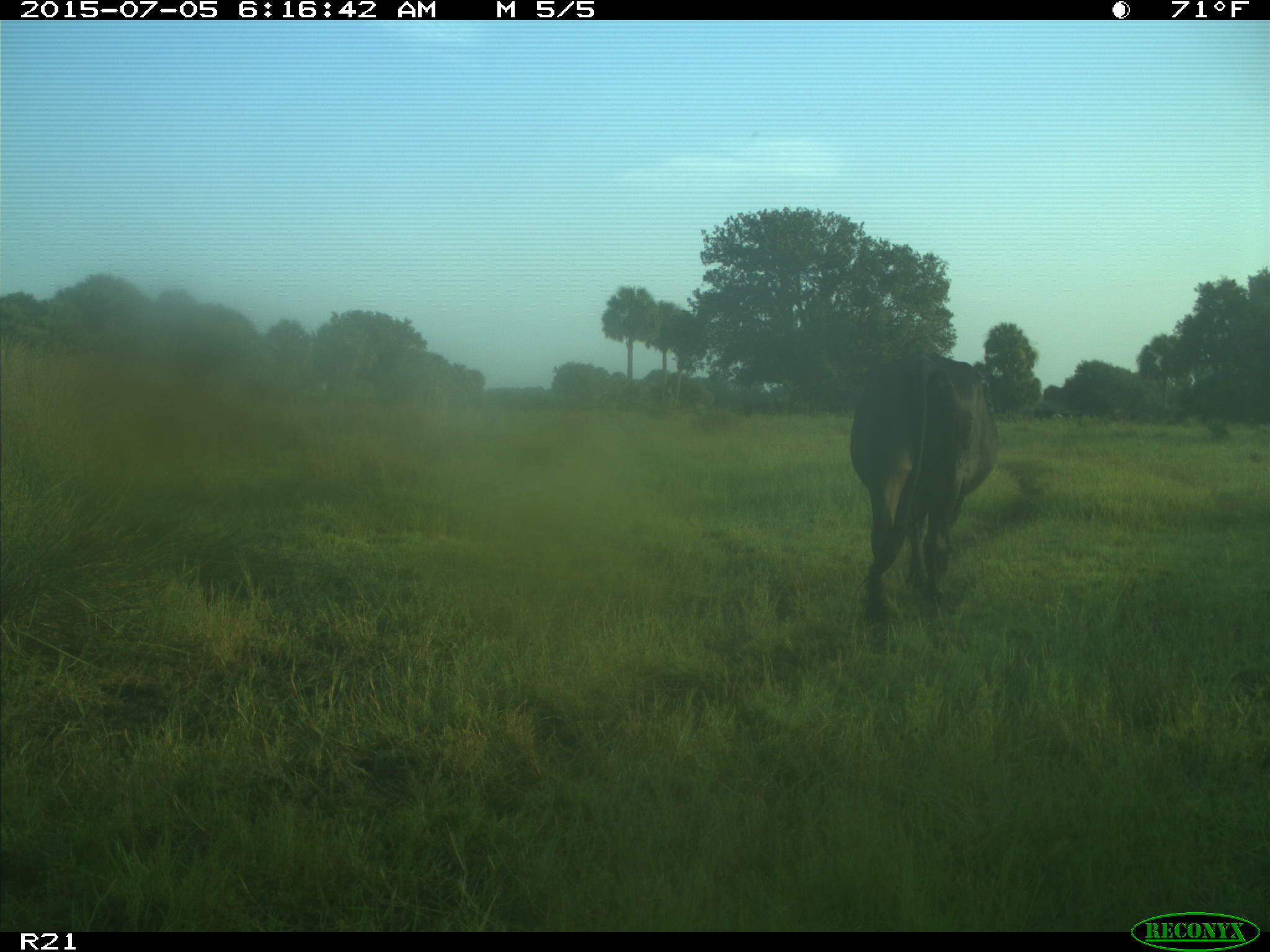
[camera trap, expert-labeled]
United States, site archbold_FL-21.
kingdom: Animalia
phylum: Chordata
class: Mammalia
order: Artiodactyla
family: Bovidae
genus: Bos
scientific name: Bos taurus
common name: domestic cow